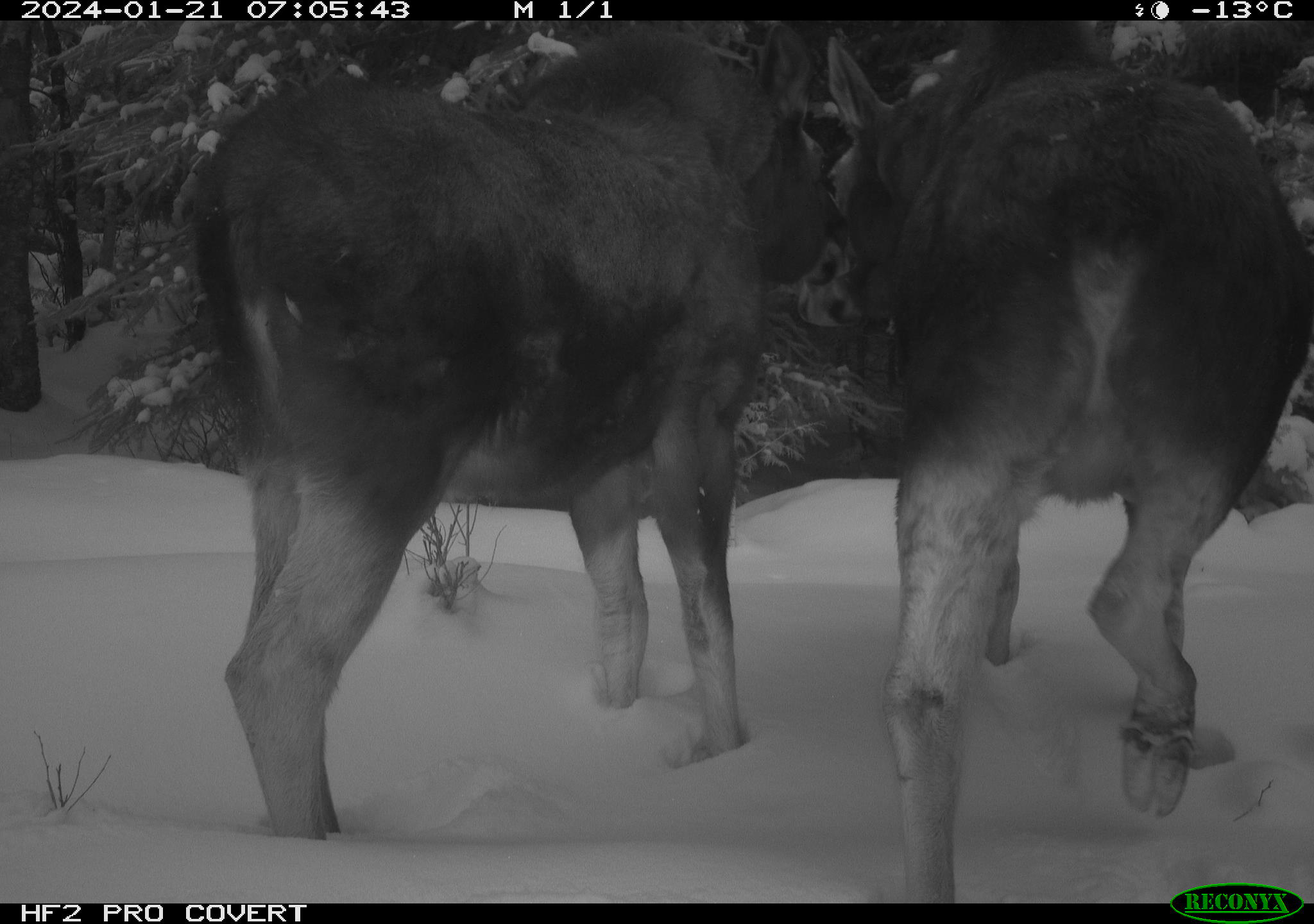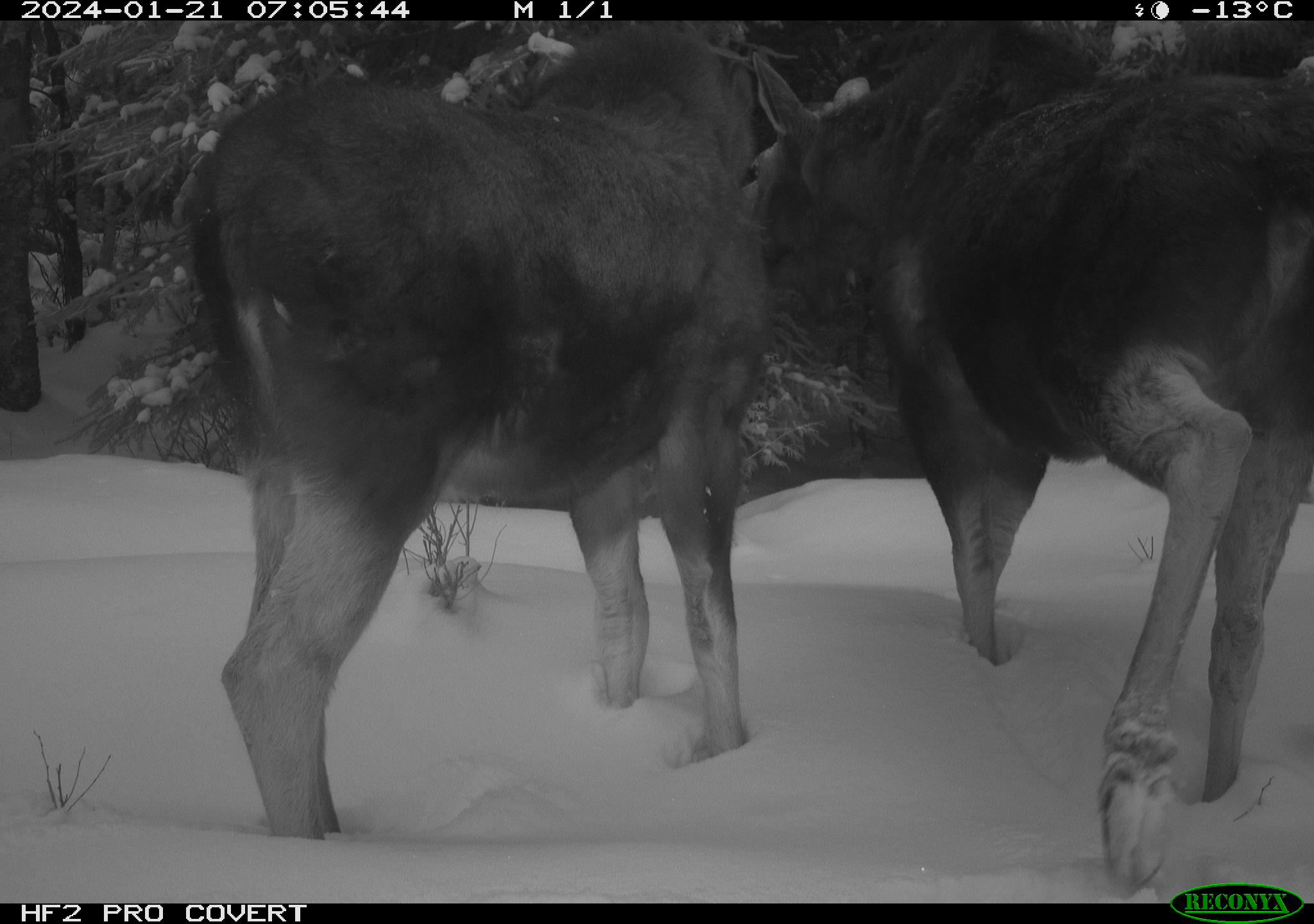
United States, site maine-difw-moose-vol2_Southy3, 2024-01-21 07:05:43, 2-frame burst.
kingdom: Animalia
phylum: Chordata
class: Mammalia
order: Artiodactyla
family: Cervidae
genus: Alces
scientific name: Alces alces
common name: moose